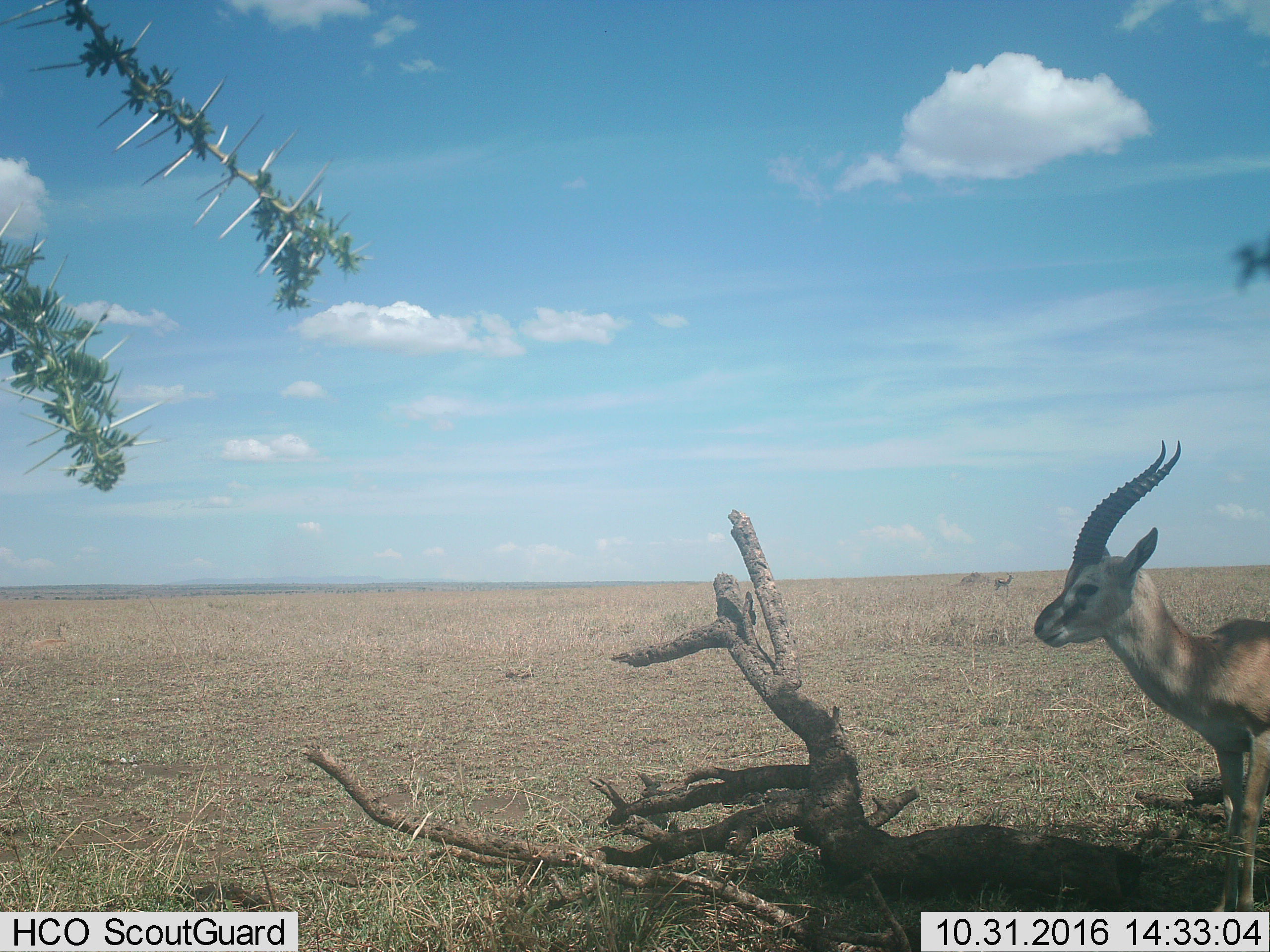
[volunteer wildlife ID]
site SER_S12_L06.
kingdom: Animalia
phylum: Chordata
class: Mammalia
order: Artiodactyla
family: Bovidae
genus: Eudorcas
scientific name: Eudorcas thomsonii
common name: thomson's gazelle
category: gazellethomsons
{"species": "gazellethomsons (thomson's gazelle) (Eudorcas thomsonii)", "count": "2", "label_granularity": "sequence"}